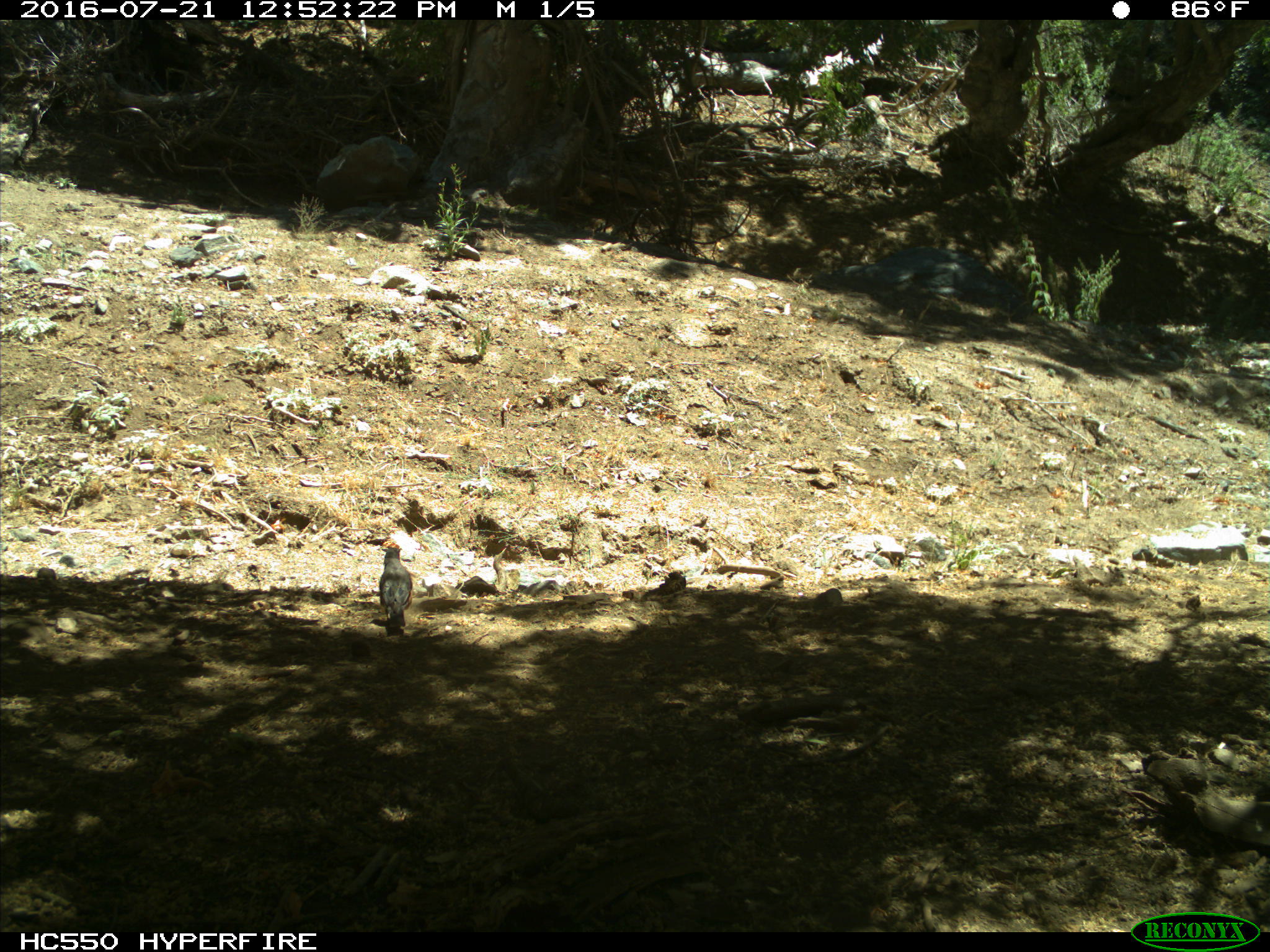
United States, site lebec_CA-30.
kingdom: Animalia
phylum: Chordata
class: Aves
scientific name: Aves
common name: birds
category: unidentified bird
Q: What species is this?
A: Unidentified bird (birds) (Aves).